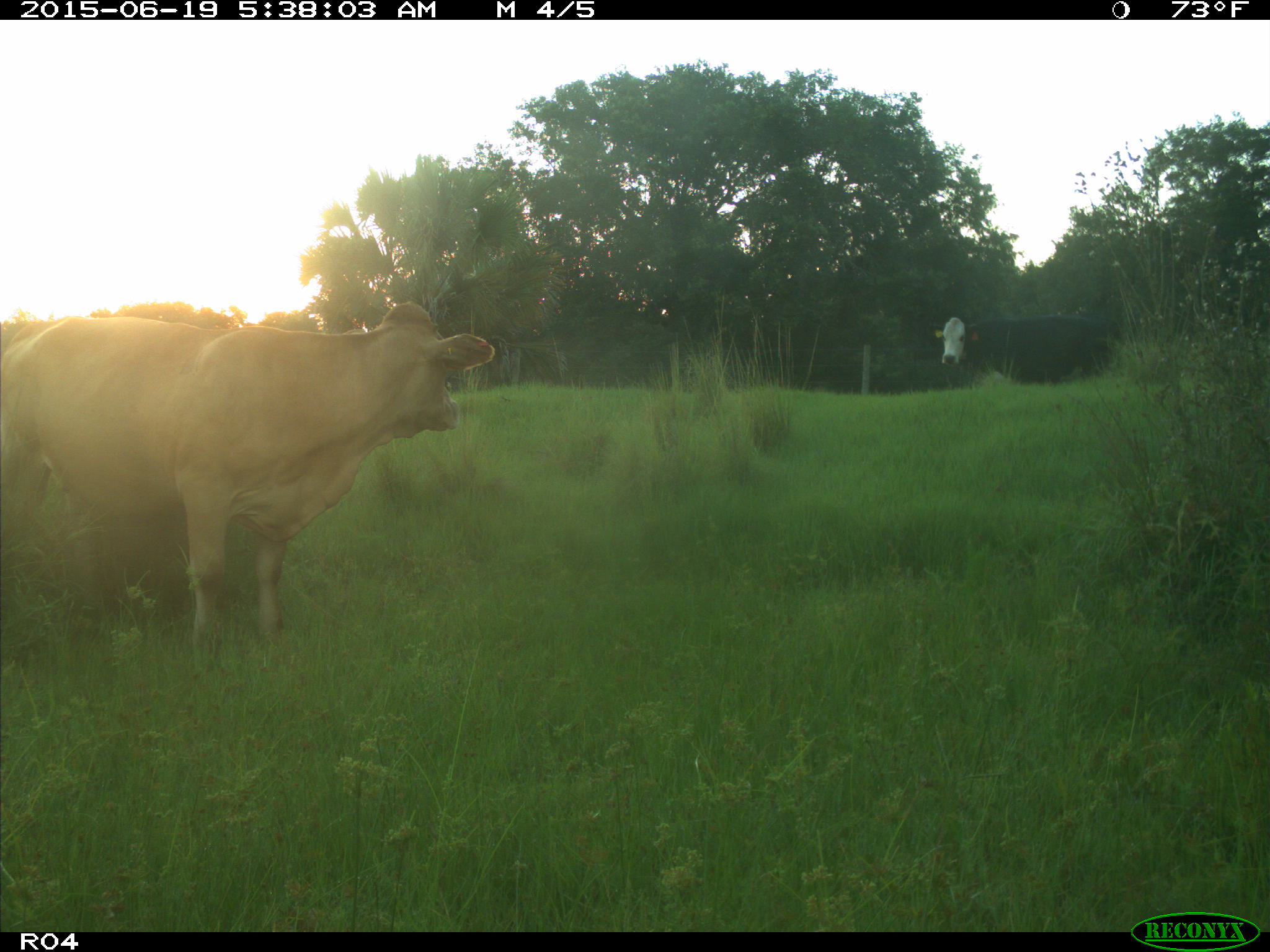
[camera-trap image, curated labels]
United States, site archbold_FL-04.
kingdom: Animalia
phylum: Chordata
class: Mammalia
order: Artiodactyla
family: Bovidae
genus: Bos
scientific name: Bos taurus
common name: domestic cow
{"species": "Bos taurus (domestic cow)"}